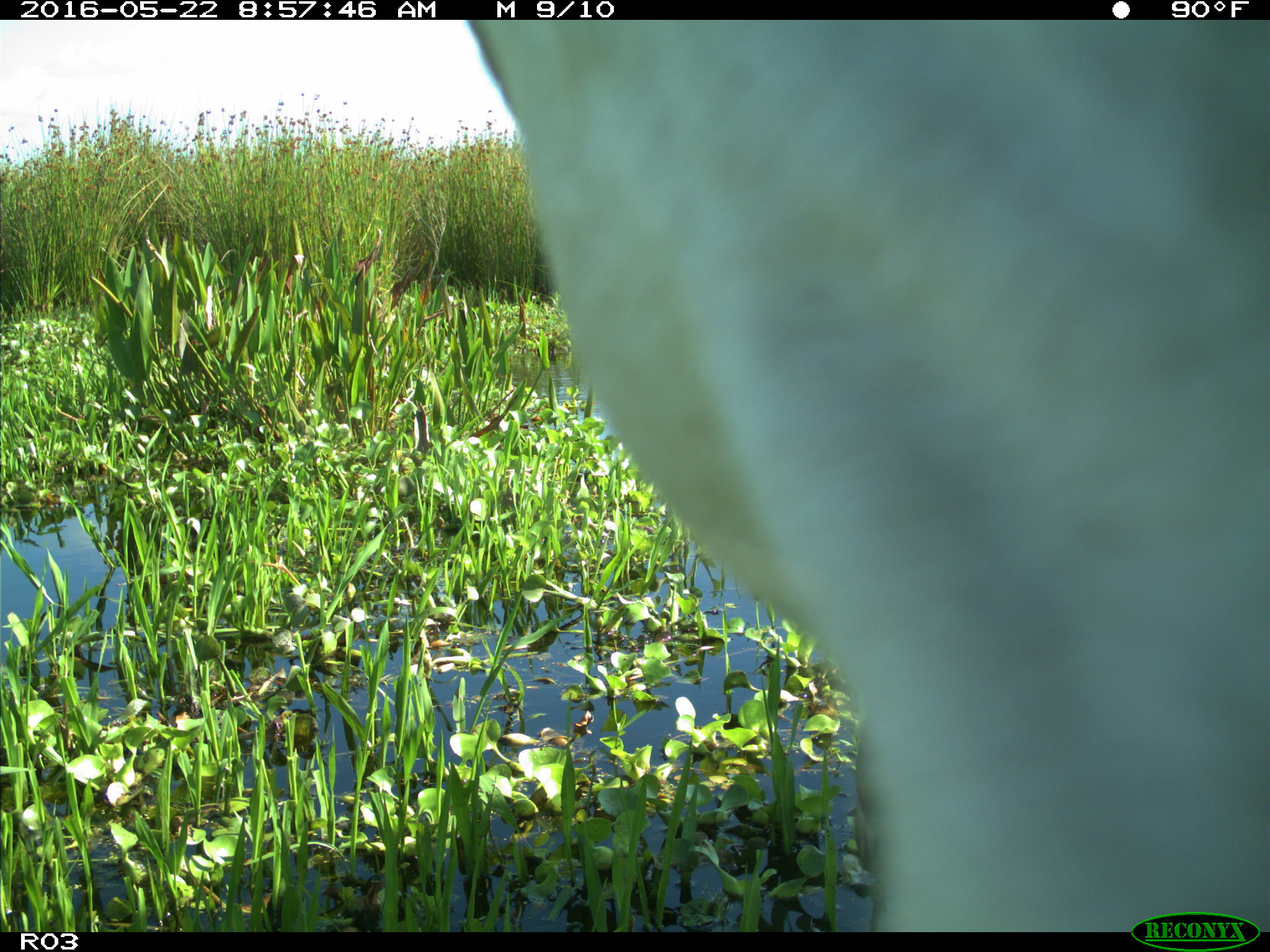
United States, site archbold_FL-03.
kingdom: Animalia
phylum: Chordata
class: Mammalia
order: Artiodactyla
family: Bovidae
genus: Bos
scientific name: Bos taurus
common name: domestic cow